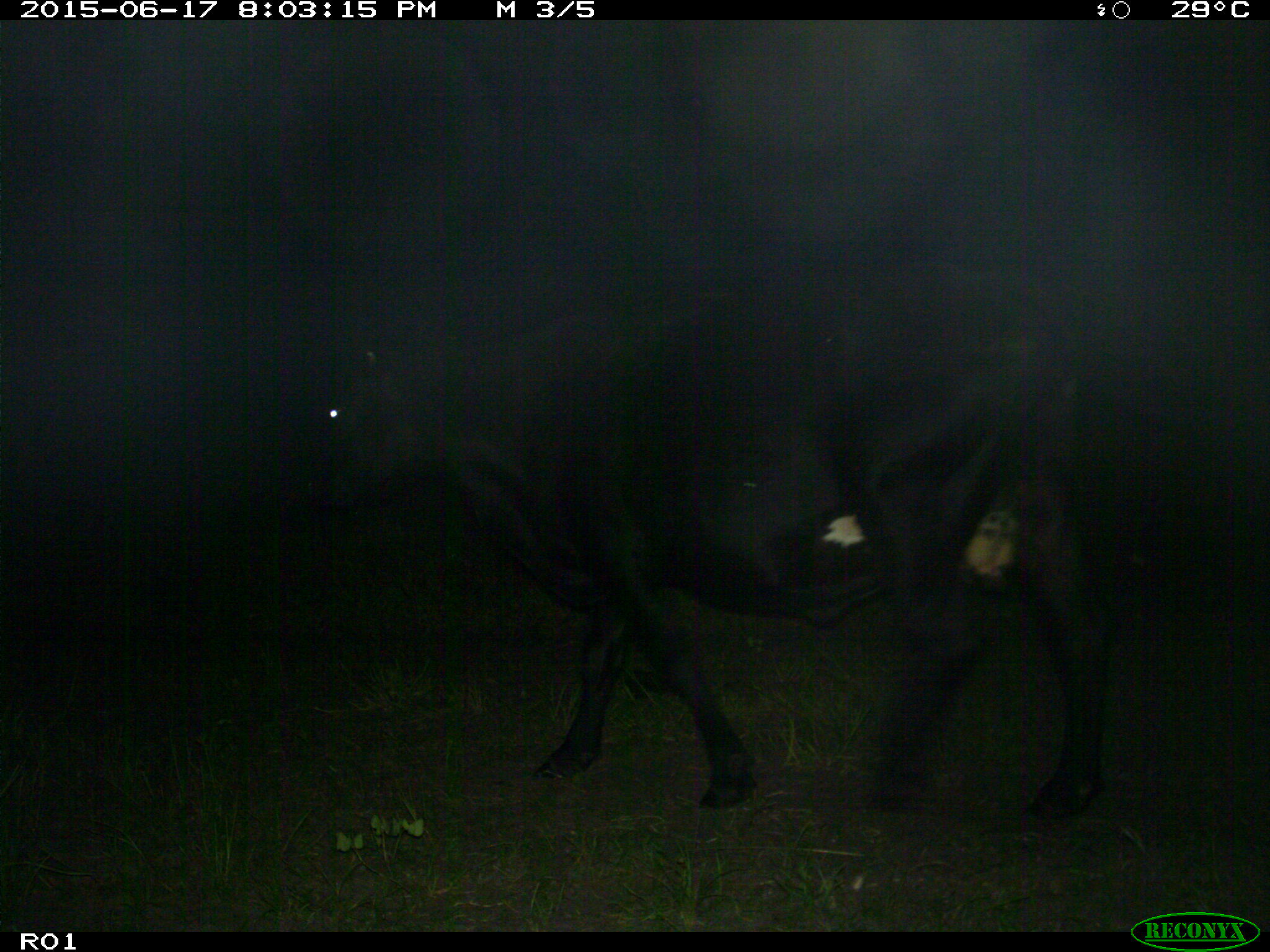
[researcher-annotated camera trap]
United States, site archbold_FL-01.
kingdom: Animalia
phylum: Chordata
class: Mammalia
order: Artiodactyla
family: Bovidae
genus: Bos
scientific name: Bos taurus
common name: domestic cow